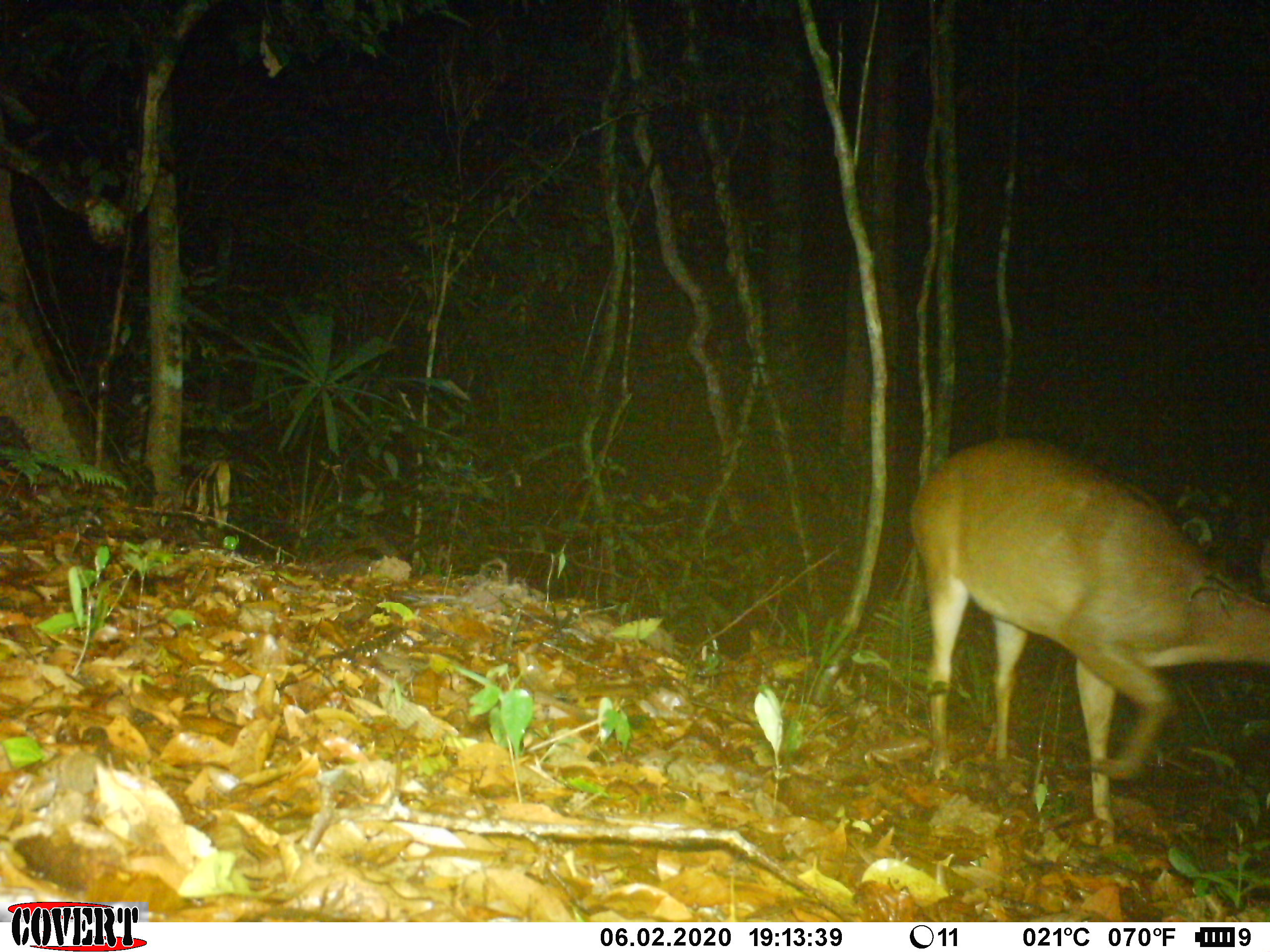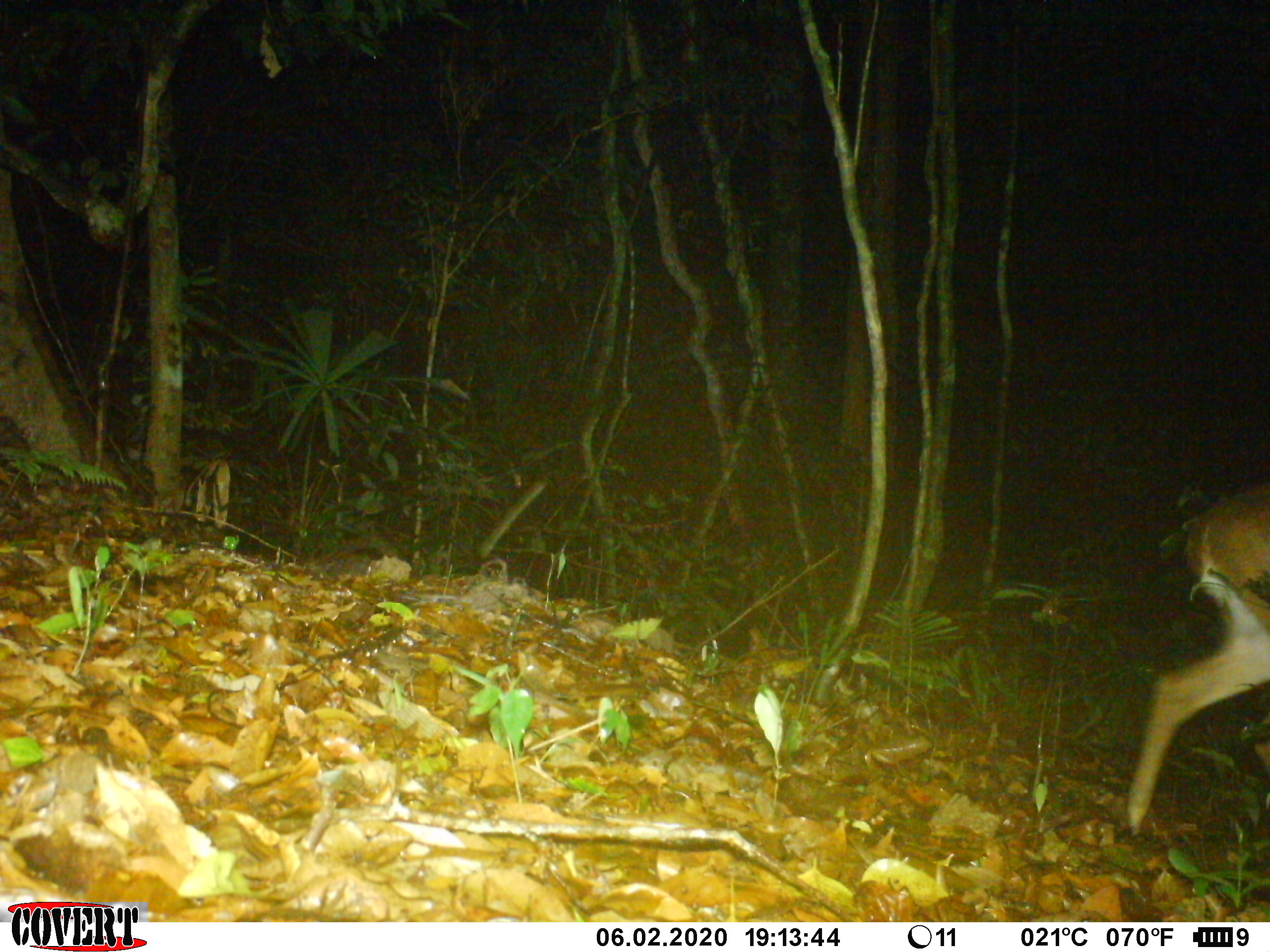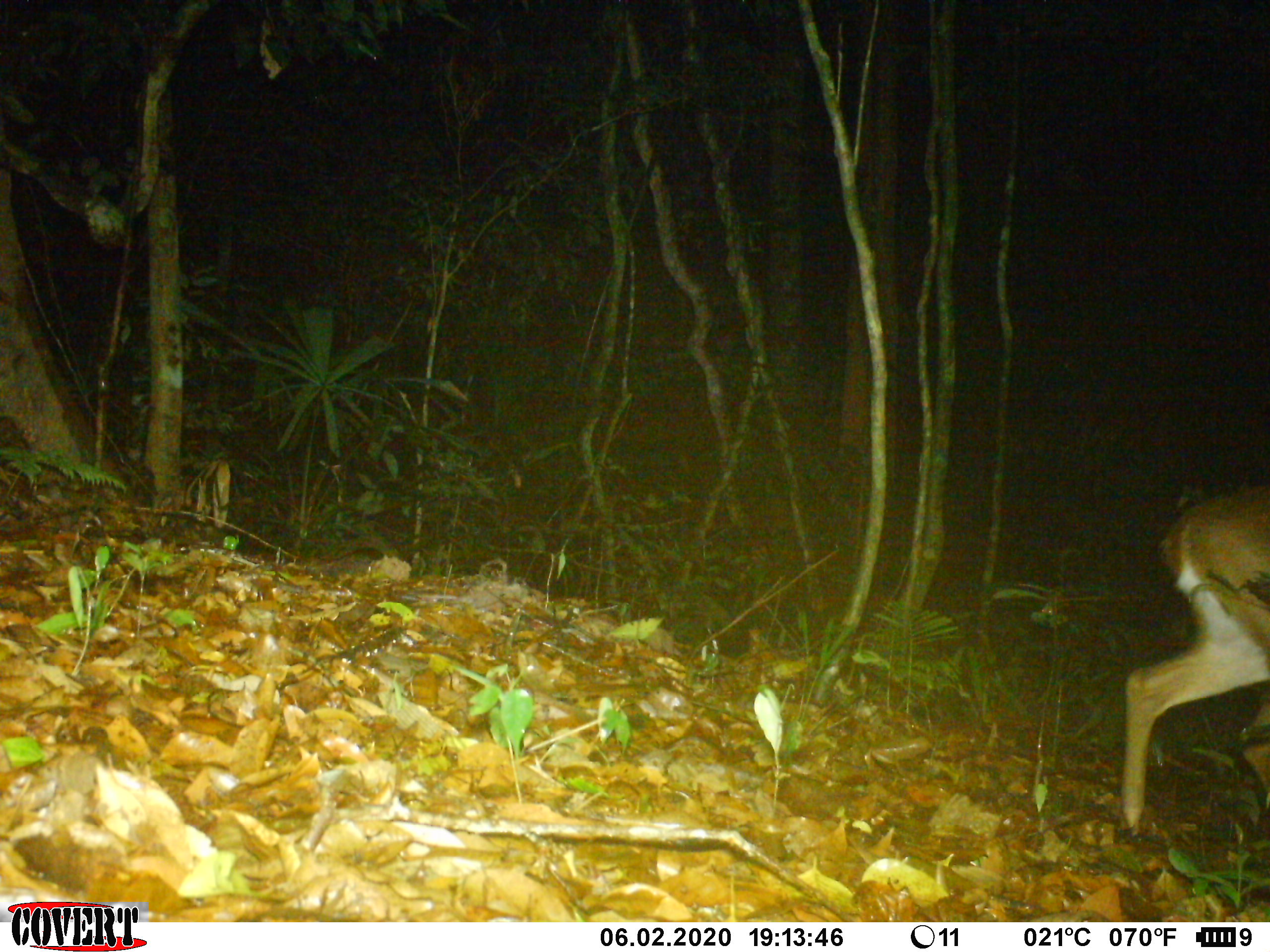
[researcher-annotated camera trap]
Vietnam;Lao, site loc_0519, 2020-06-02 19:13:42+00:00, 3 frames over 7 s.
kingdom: Animalia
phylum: Chordata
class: Mammalia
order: Artiodactyla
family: Cervidae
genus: Muntiacus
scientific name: Muntiacus vuquangensis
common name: large-antlered muntjac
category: large antlered muntjac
Large antlered muntjac (large-antlered muntjac) (Muntiacus vuquangensis). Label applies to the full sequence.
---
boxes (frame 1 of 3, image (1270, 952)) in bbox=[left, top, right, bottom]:
large antlered muntjac: bbox=[907, 434, 1270, 847]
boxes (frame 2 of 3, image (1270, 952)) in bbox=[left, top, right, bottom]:
large antlered muntjac: bbox=[1125, 478, 1270, 837]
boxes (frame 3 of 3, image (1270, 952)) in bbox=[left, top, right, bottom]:
large antlered muntjac: bbox=[1118, 483, 1270, 837]